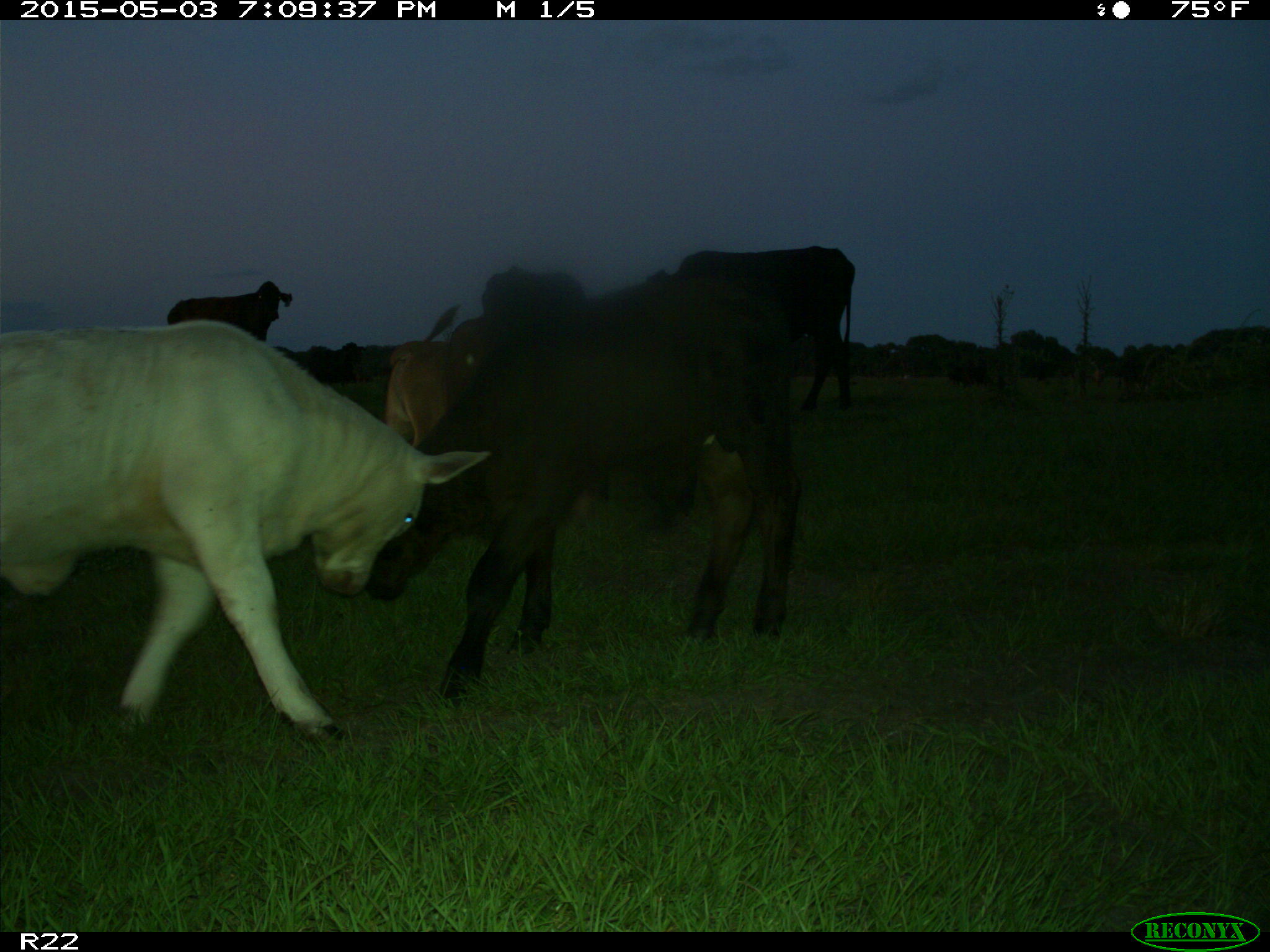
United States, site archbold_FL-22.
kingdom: Animalia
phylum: Chordata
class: Mammalia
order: Artiodactyla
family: Bovidae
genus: Bos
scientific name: Bos taurus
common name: domestic cow